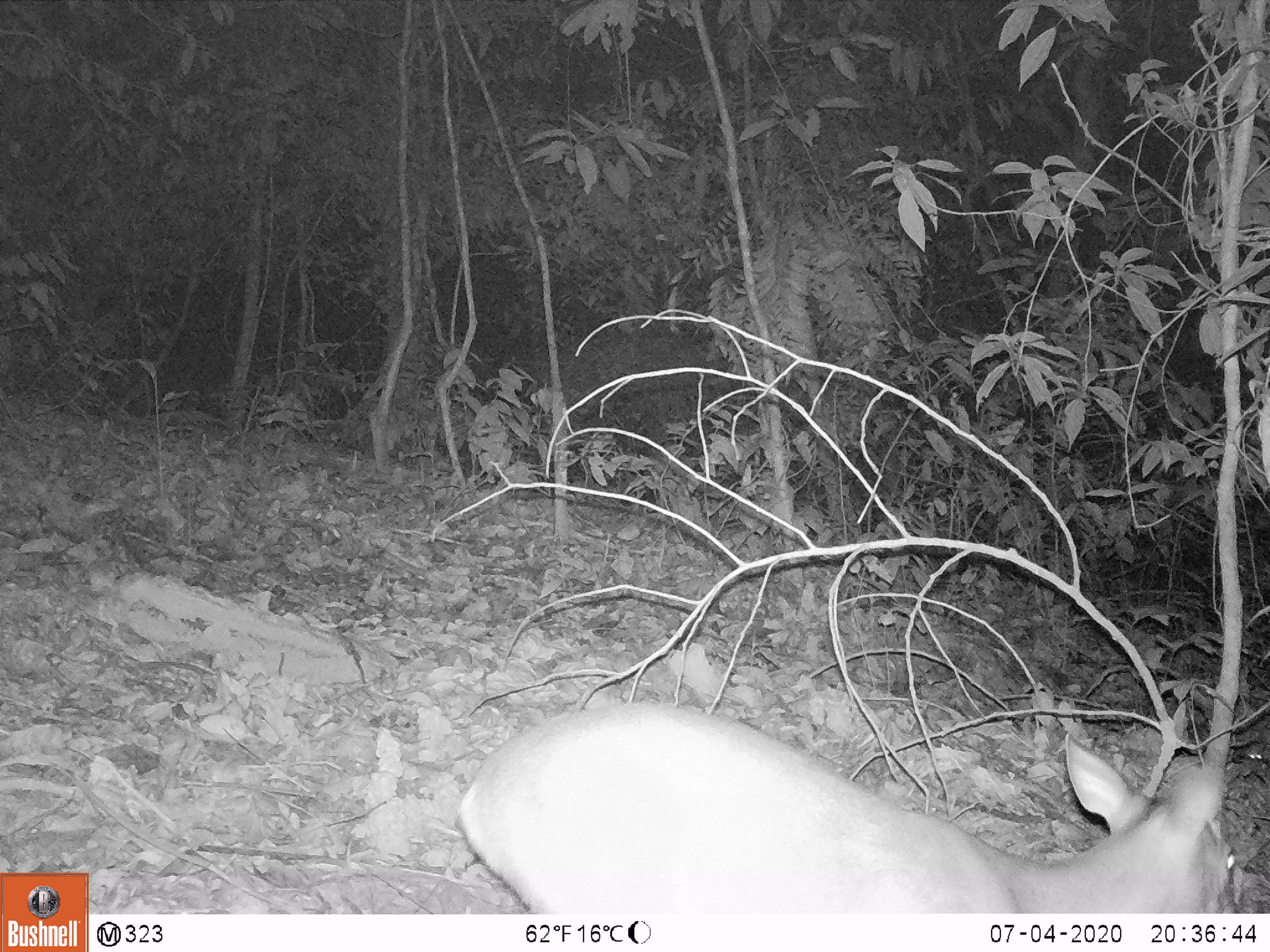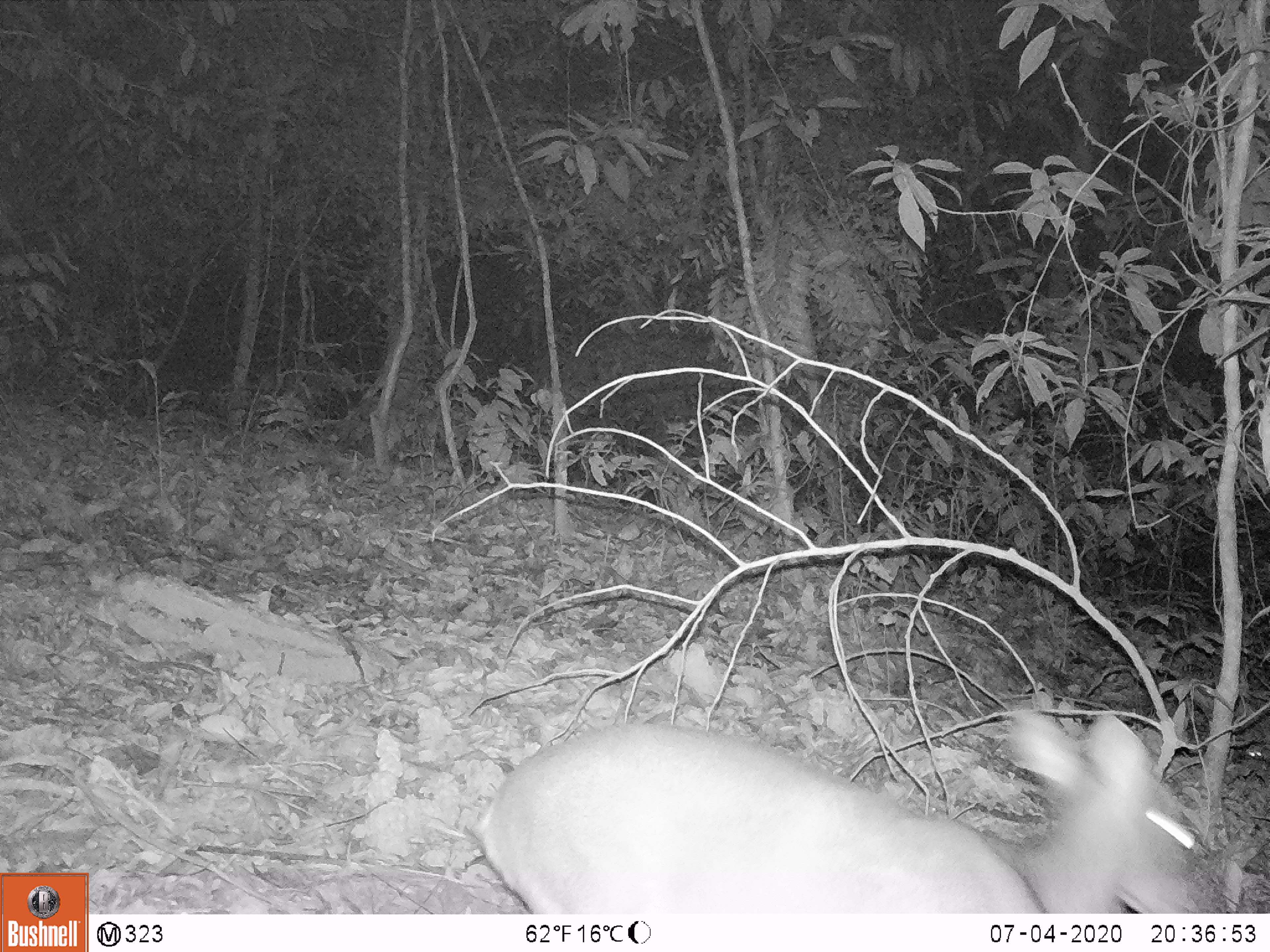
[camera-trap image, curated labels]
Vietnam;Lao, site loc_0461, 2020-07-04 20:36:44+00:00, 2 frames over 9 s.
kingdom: Animalia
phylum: Chordata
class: Mammalia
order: Artiodactyla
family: Cervidae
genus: Muntiacus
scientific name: Muntiacus rooseveltorum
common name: roosevelt's muntjac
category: roosevelts muntjac group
Roosevelts muntjac group (roosevelt's muntjac) (Muntiacus rooseveltorum). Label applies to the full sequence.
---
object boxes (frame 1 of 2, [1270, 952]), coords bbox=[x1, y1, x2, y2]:
roosevelts muntjac group: bbox=[453, 699, 1240, 913]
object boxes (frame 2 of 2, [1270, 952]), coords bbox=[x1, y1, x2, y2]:
roosevelts muntjac group: bbox=[468, 700, 1201, 912]